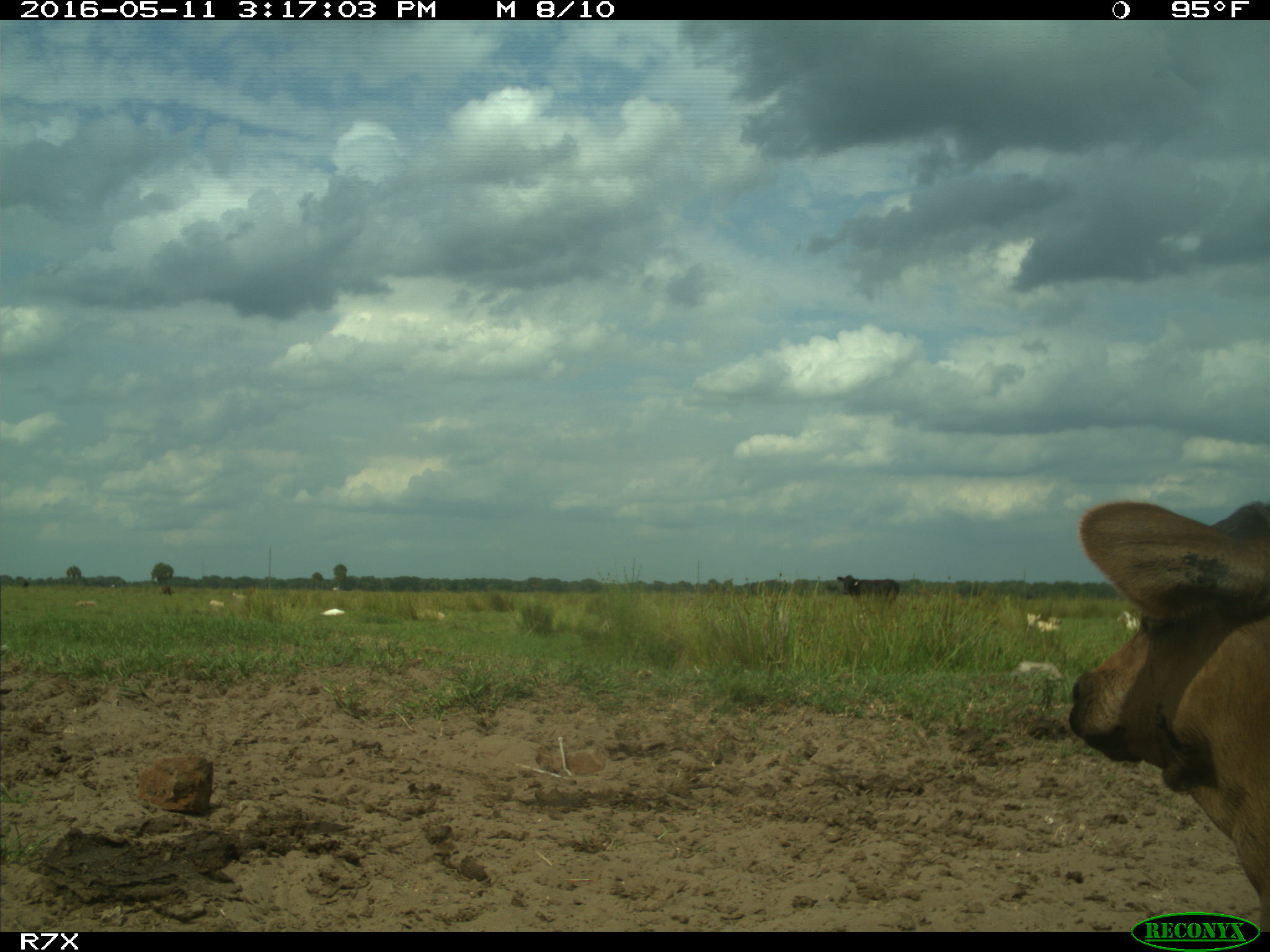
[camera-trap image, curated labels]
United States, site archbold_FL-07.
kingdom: Animalia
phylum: Chordata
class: Mammalia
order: Artiodactyla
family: Bovidae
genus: Bos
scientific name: Bos taurus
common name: domestic cow